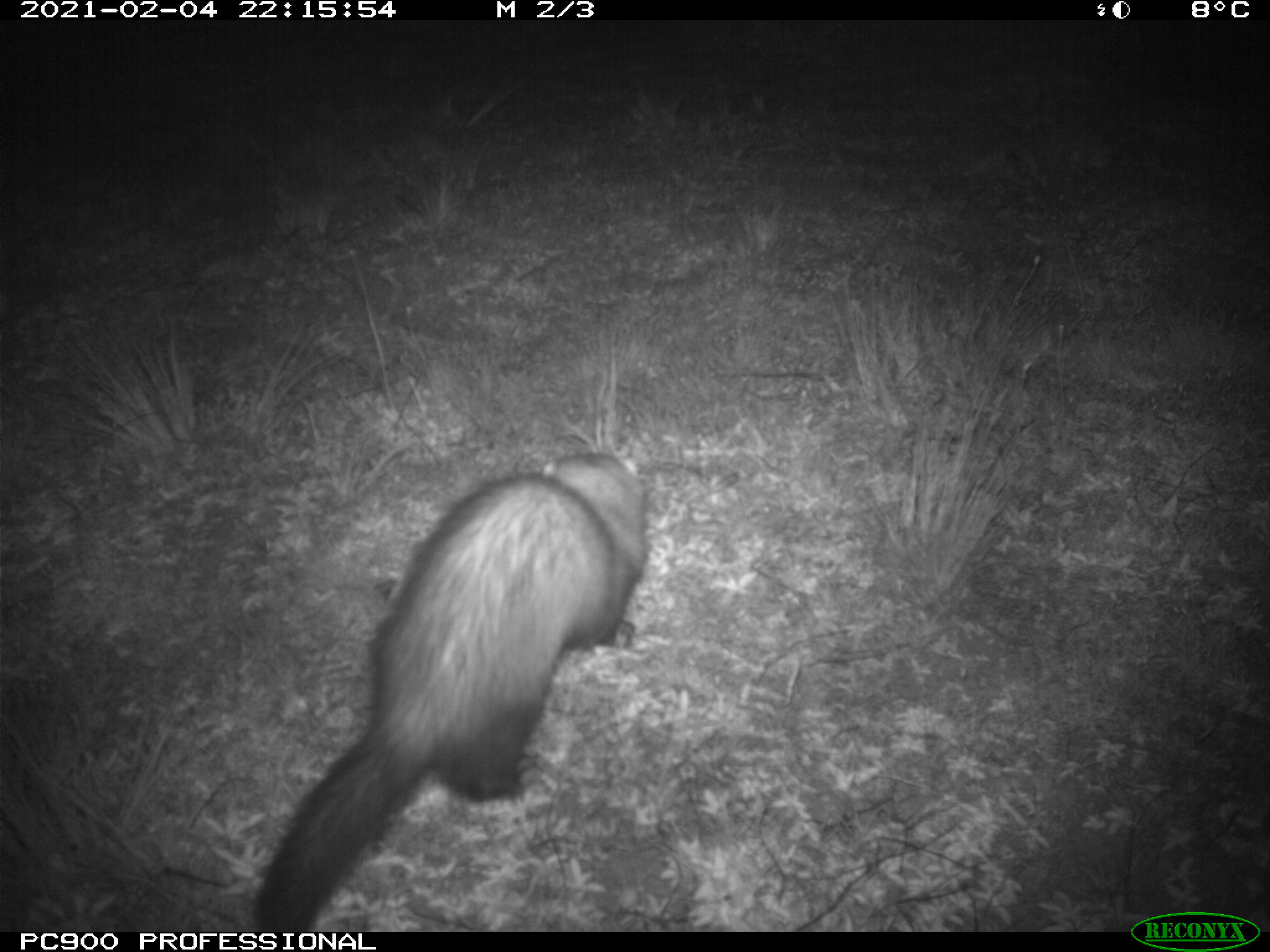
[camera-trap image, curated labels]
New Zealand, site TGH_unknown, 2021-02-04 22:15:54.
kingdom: Animalia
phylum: Chordata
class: Mammalia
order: Carnivora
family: Mustelidae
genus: Mustela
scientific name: Mustela furo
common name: ferret